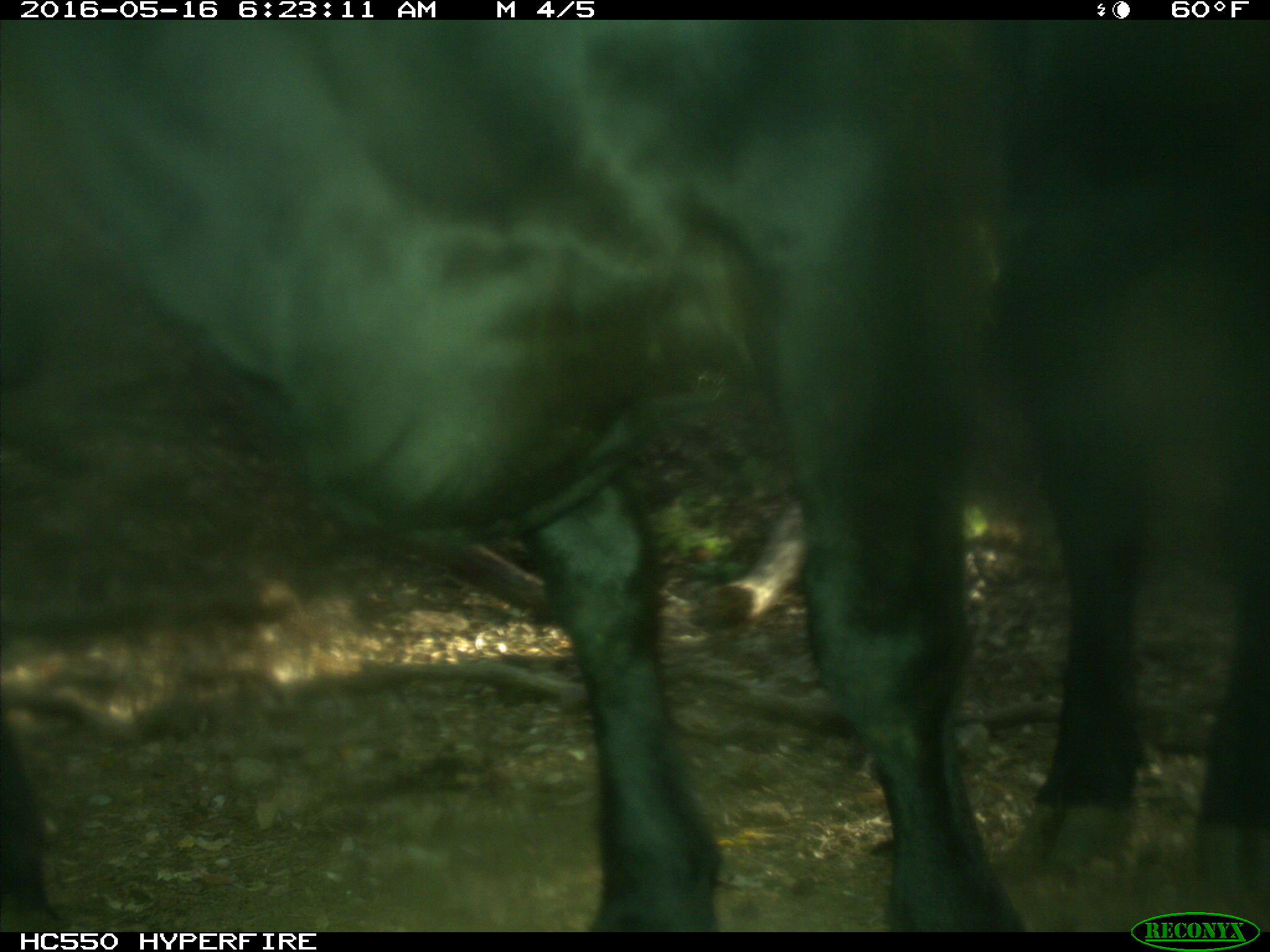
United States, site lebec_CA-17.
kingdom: Animalia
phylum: Chordata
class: Mammalia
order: Artiodactyla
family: Bovidae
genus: Bos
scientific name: Bos taurus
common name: domestic cow